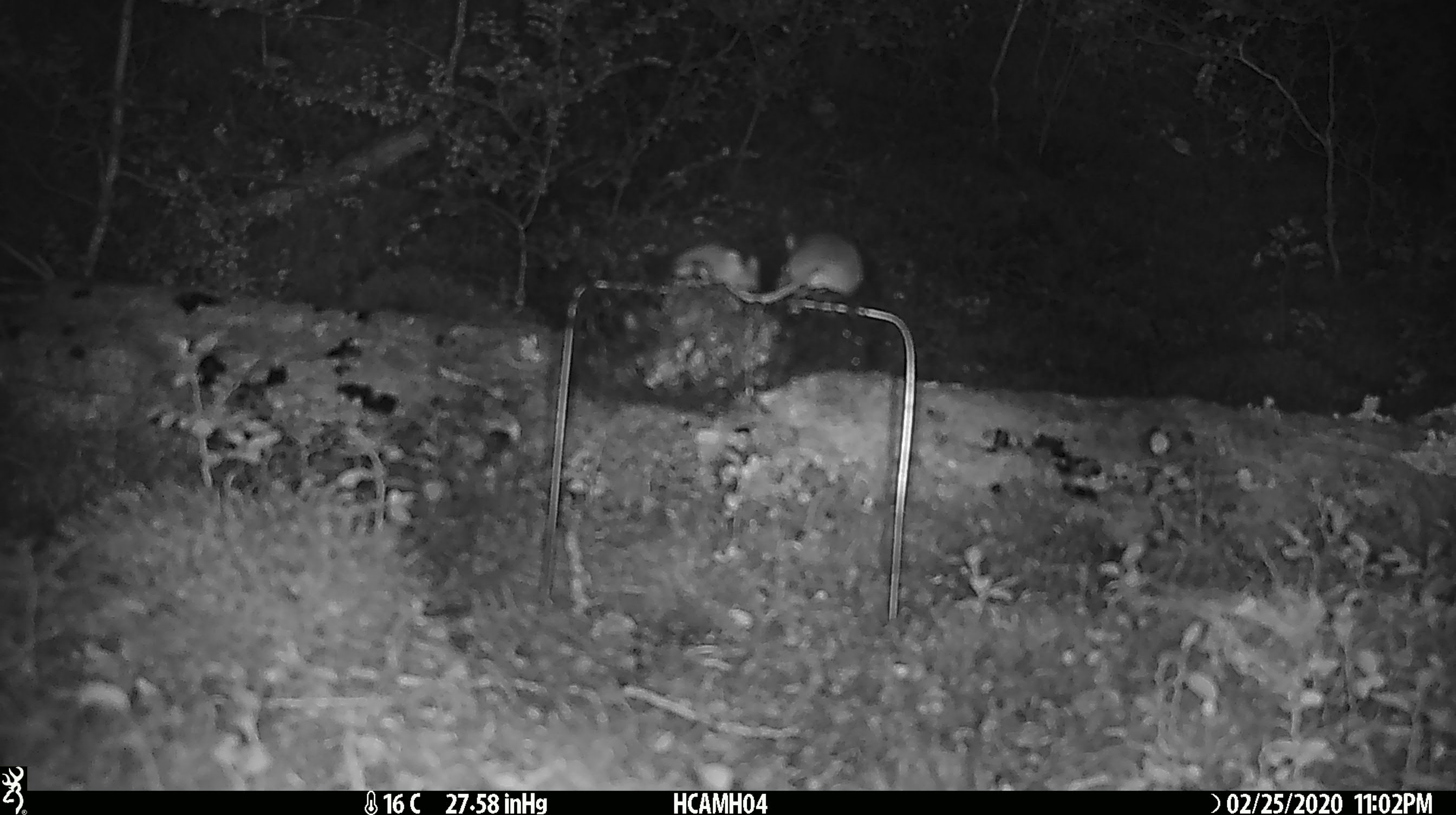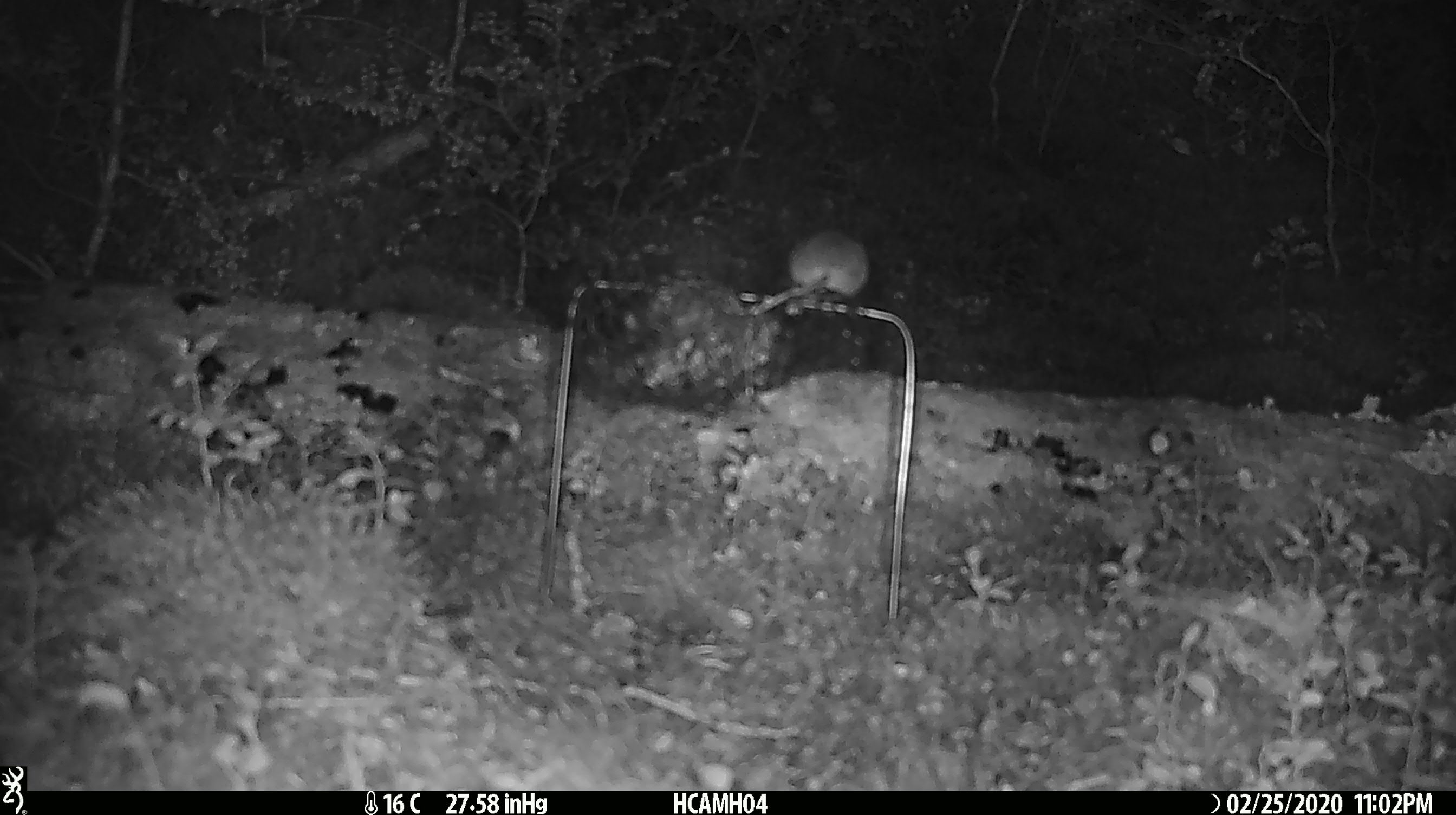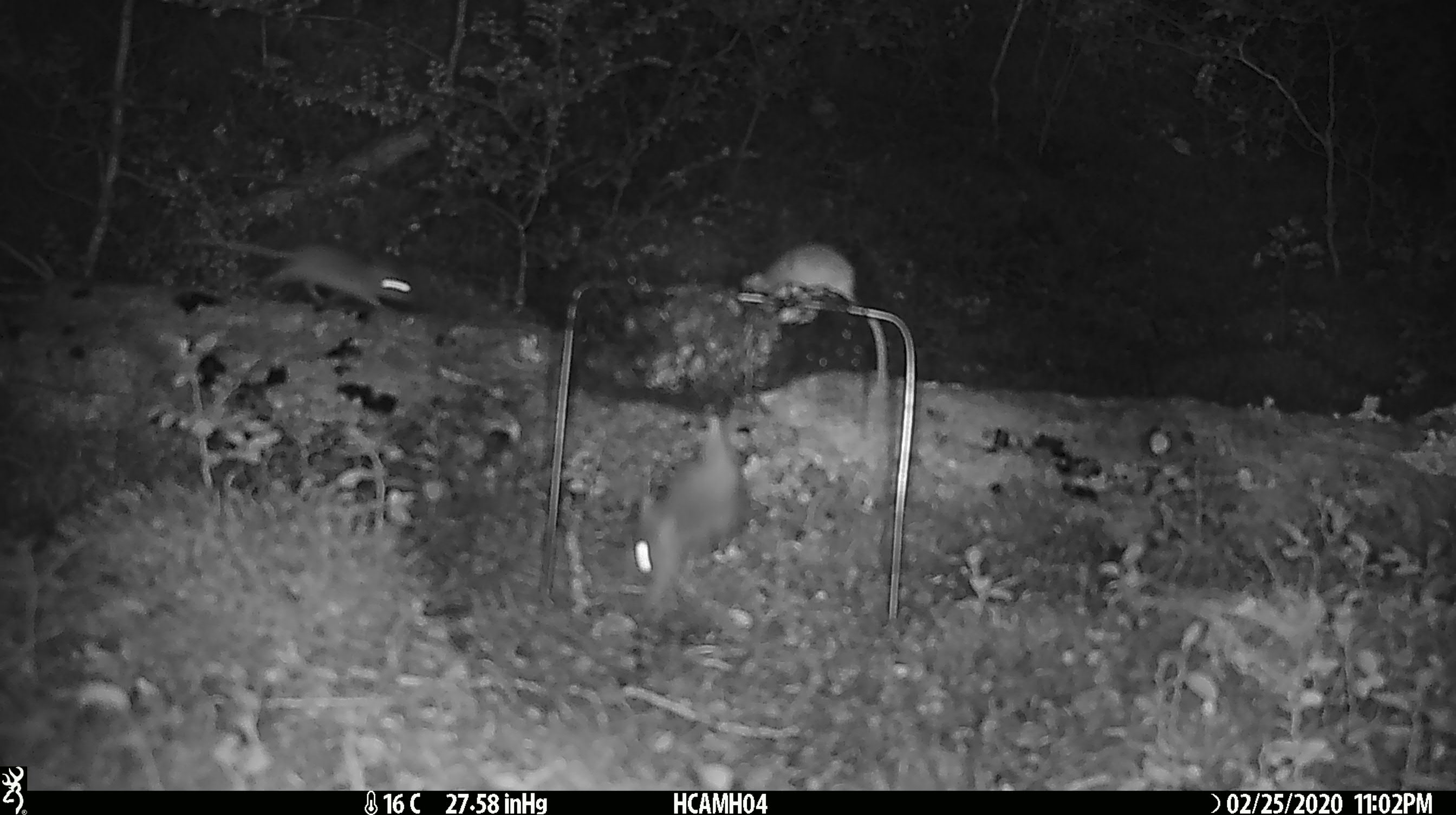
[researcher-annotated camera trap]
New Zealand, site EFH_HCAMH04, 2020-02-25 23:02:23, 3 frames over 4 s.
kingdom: Animalia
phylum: Chordata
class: Mammalia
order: Rodentia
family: Muridae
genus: Mus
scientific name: Mus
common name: mouse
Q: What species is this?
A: Mouse (Mus).